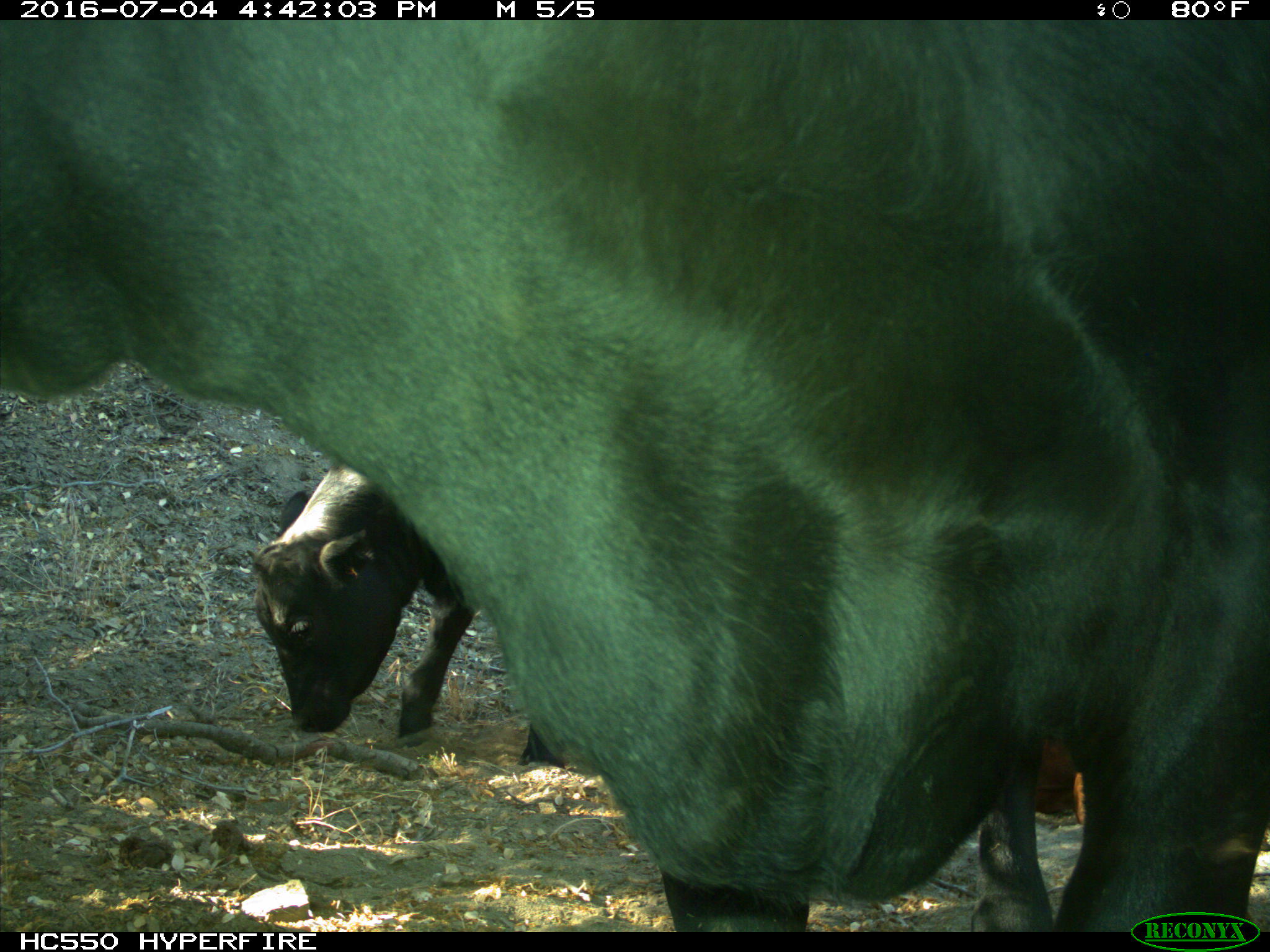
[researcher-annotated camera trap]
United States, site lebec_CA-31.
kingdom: Animalia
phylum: Chordata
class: Mammalia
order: Artiodactyla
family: Bovidae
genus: Bos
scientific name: Bos taurus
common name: domestic cow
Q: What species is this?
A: Bos taurus (domestic cow).